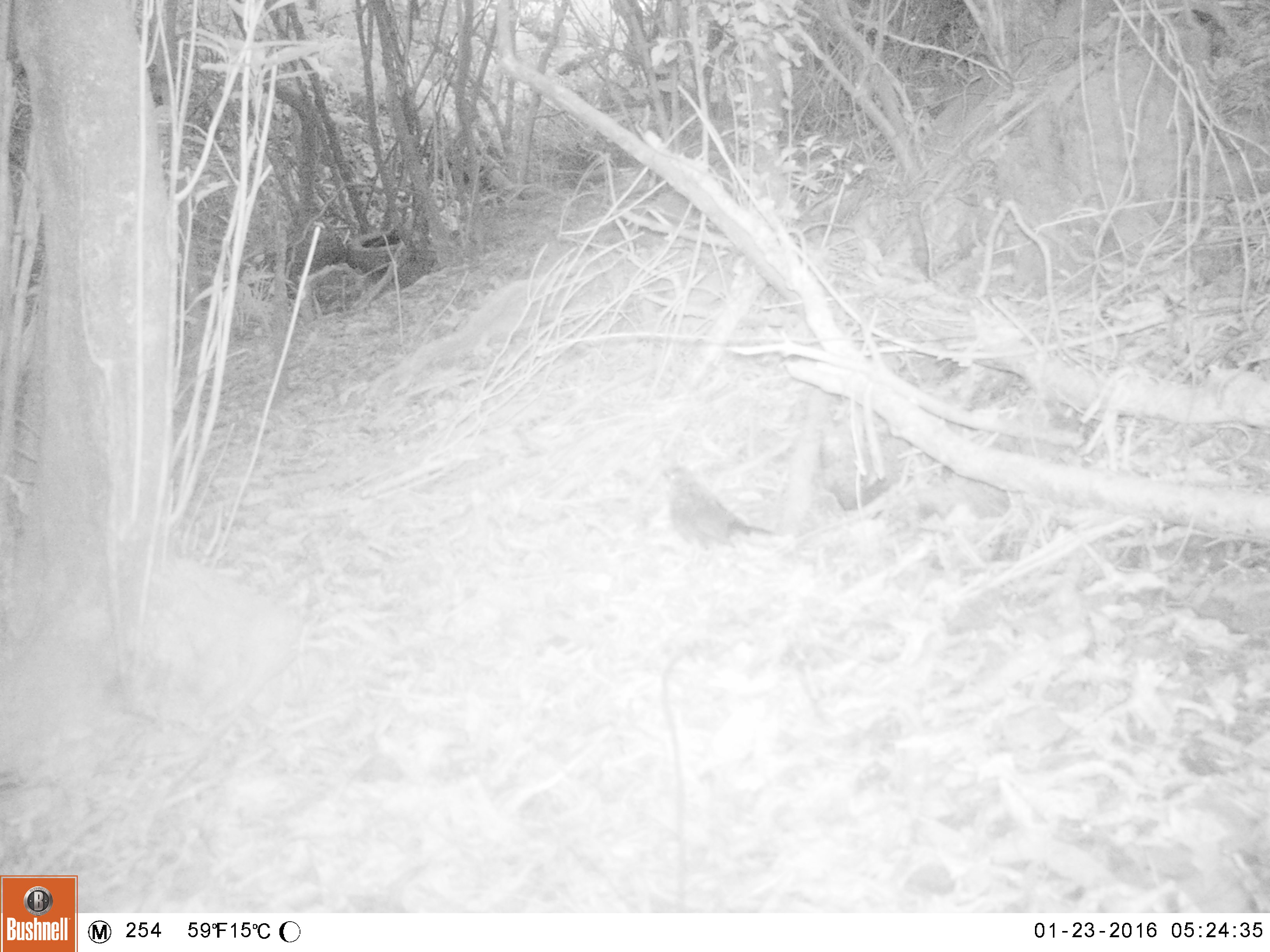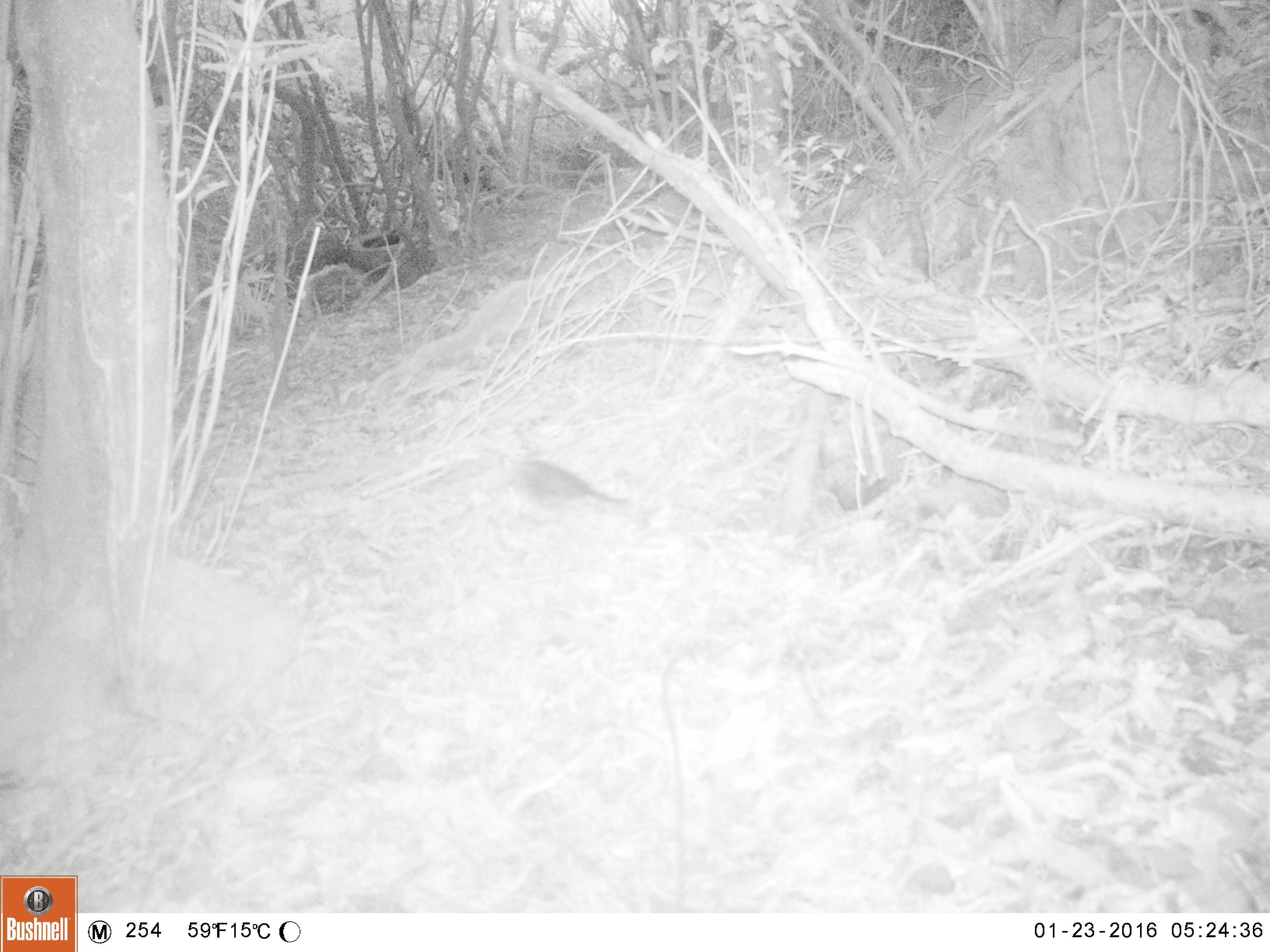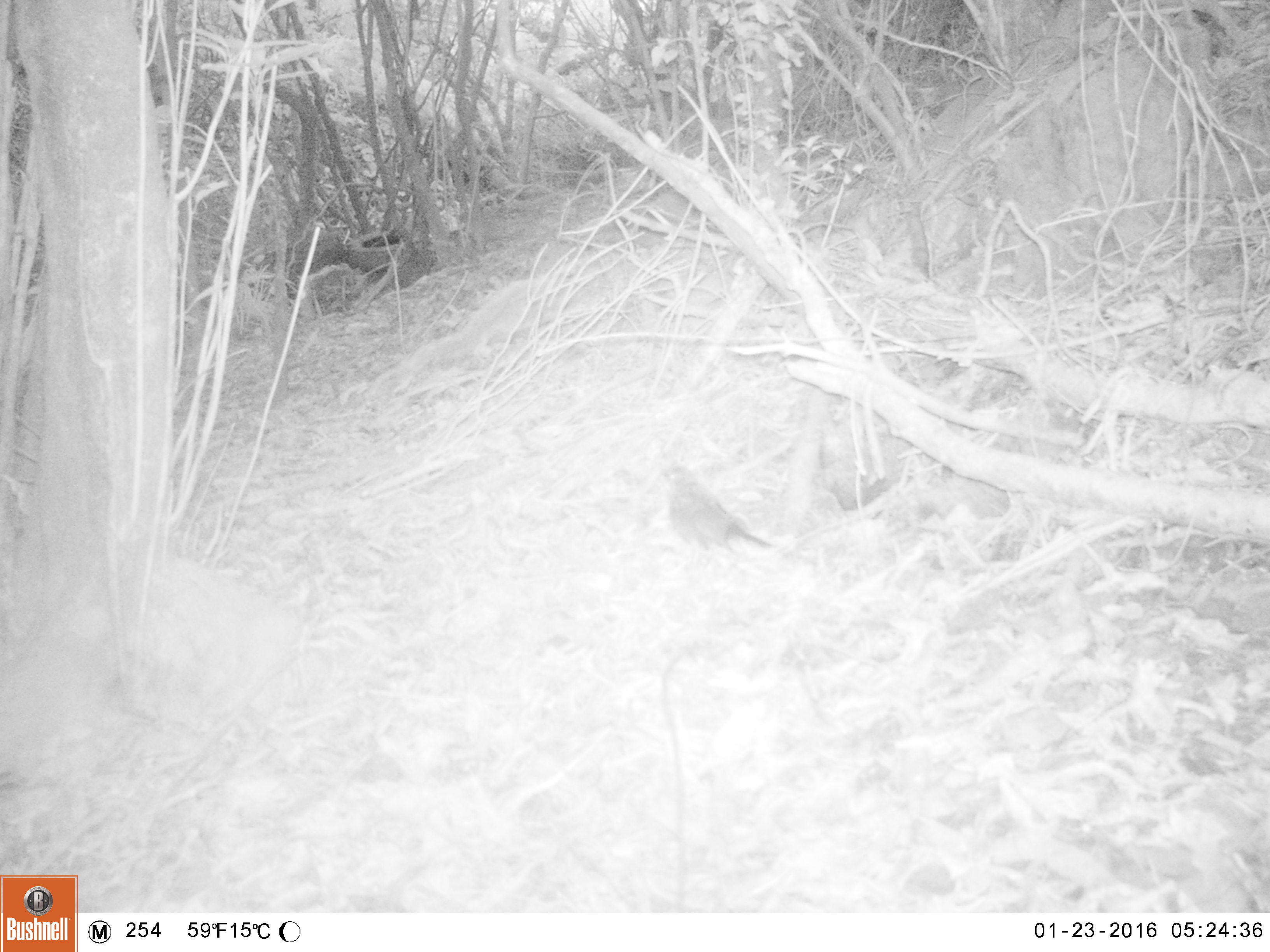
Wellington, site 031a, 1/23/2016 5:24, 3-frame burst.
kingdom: Animalia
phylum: Chordata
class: Aves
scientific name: Aves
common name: bird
Bird (Aves).